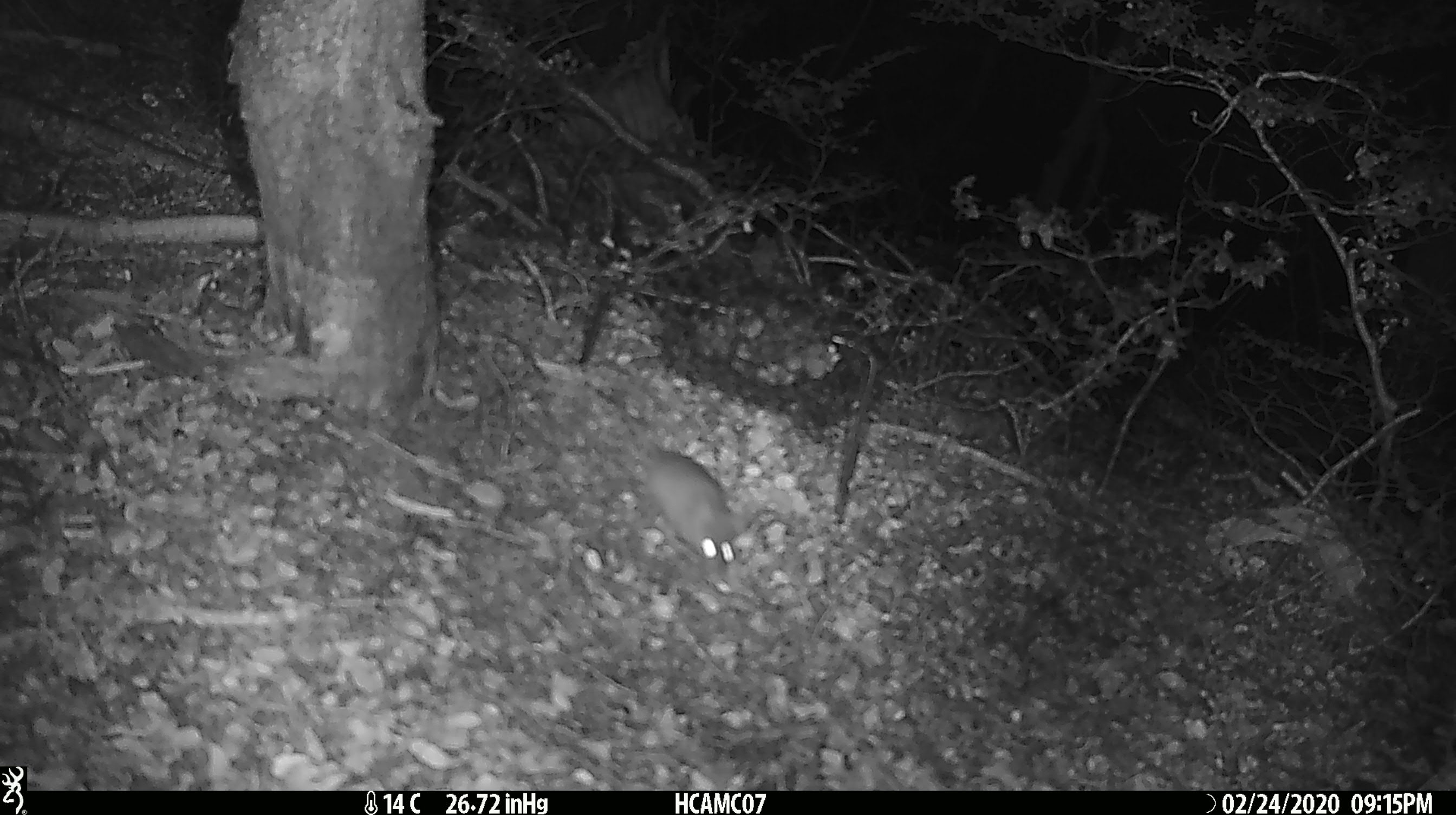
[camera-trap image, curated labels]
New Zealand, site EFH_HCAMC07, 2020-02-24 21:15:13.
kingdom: Animalia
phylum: Chordata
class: Mammalia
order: Rodentia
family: Muridae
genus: Mus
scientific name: Mus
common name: mouse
Mouse (Mus).